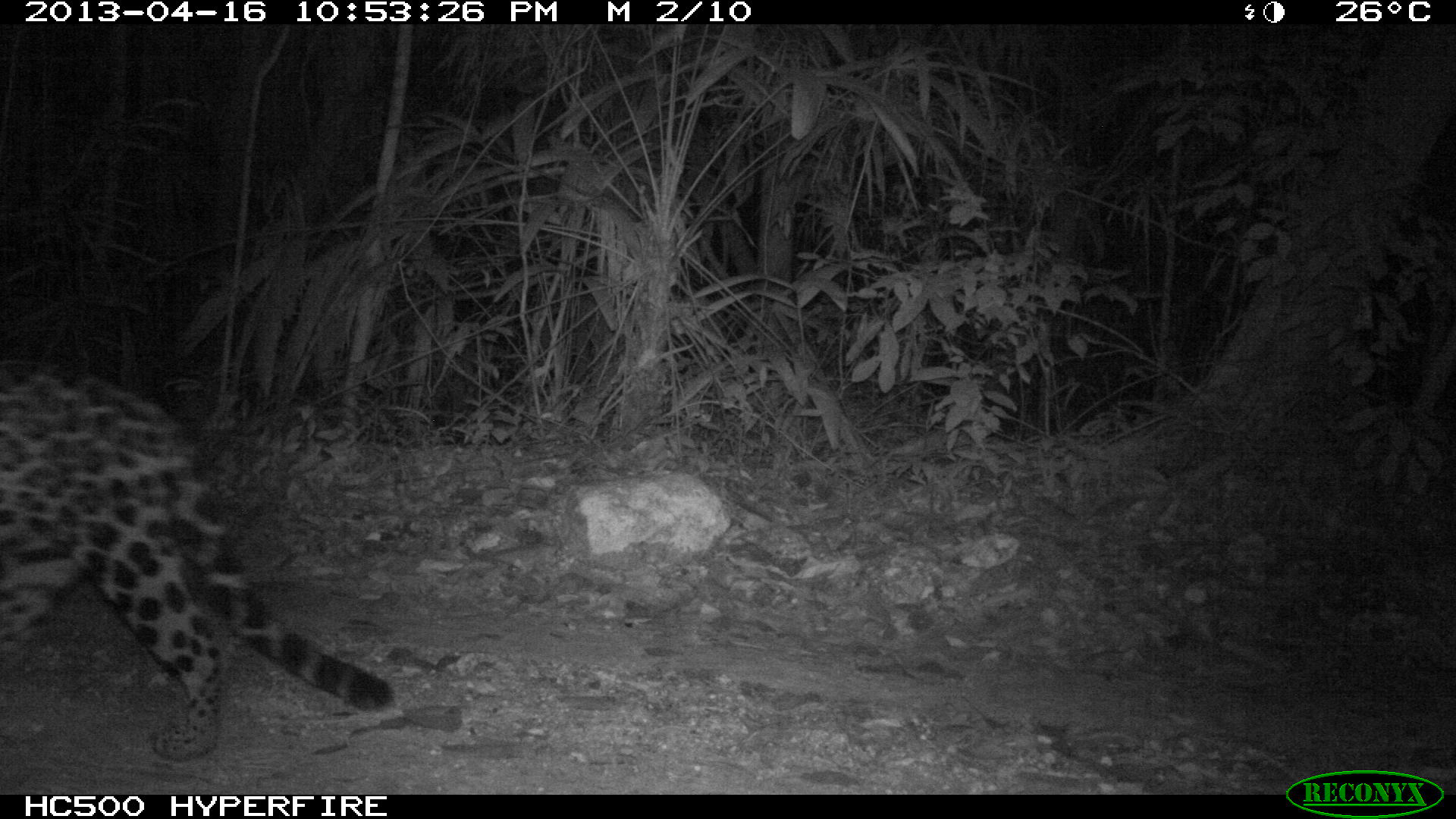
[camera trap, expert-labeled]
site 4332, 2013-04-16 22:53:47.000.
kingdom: Animalia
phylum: Chordata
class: Mammalia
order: Carnivora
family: Felidae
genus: Panthera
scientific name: Panthera onca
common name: jaguar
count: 1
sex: female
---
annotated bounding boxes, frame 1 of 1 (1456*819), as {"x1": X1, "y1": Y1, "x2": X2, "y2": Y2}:
panthera onca: {"x1": 1, "y1": 356, "x2": 393, "y2": 760}